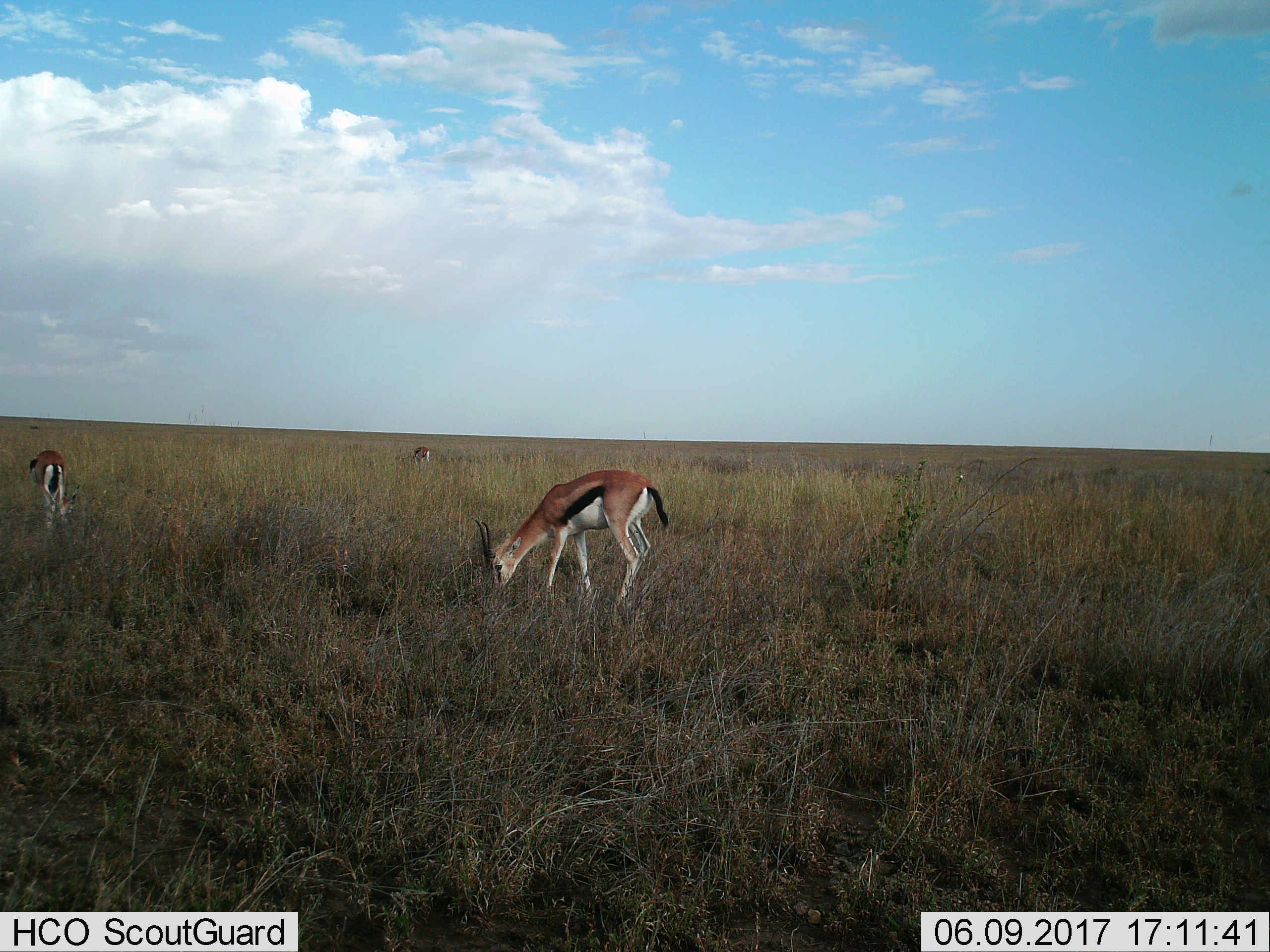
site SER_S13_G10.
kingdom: Animalia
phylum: Chordata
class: Mammalia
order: Artiodactyla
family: Bovidae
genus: Eudorcas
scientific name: Eudorcas thomsonii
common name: thomson's gazelle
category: gazellethomsons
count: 3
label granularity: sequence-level